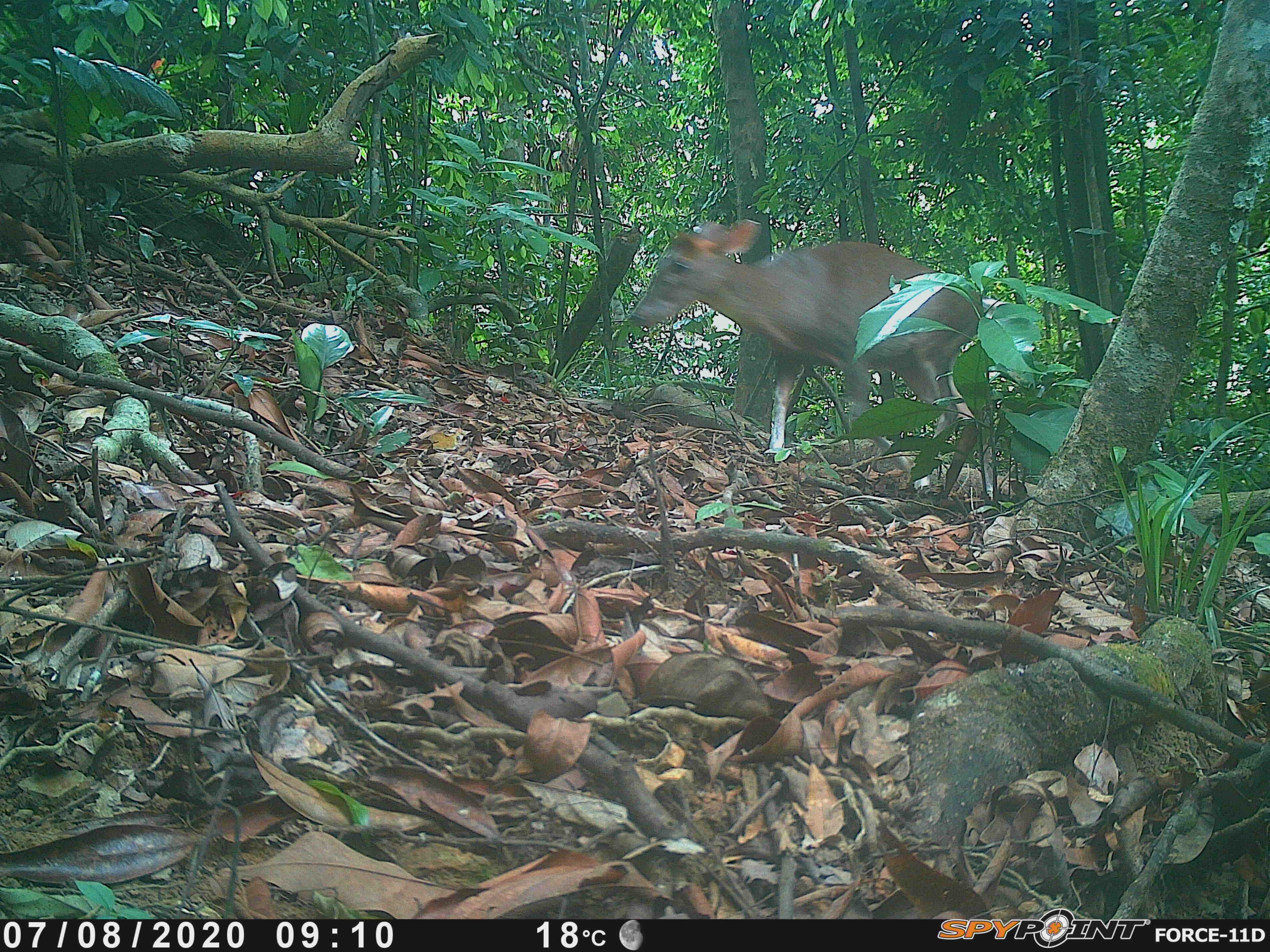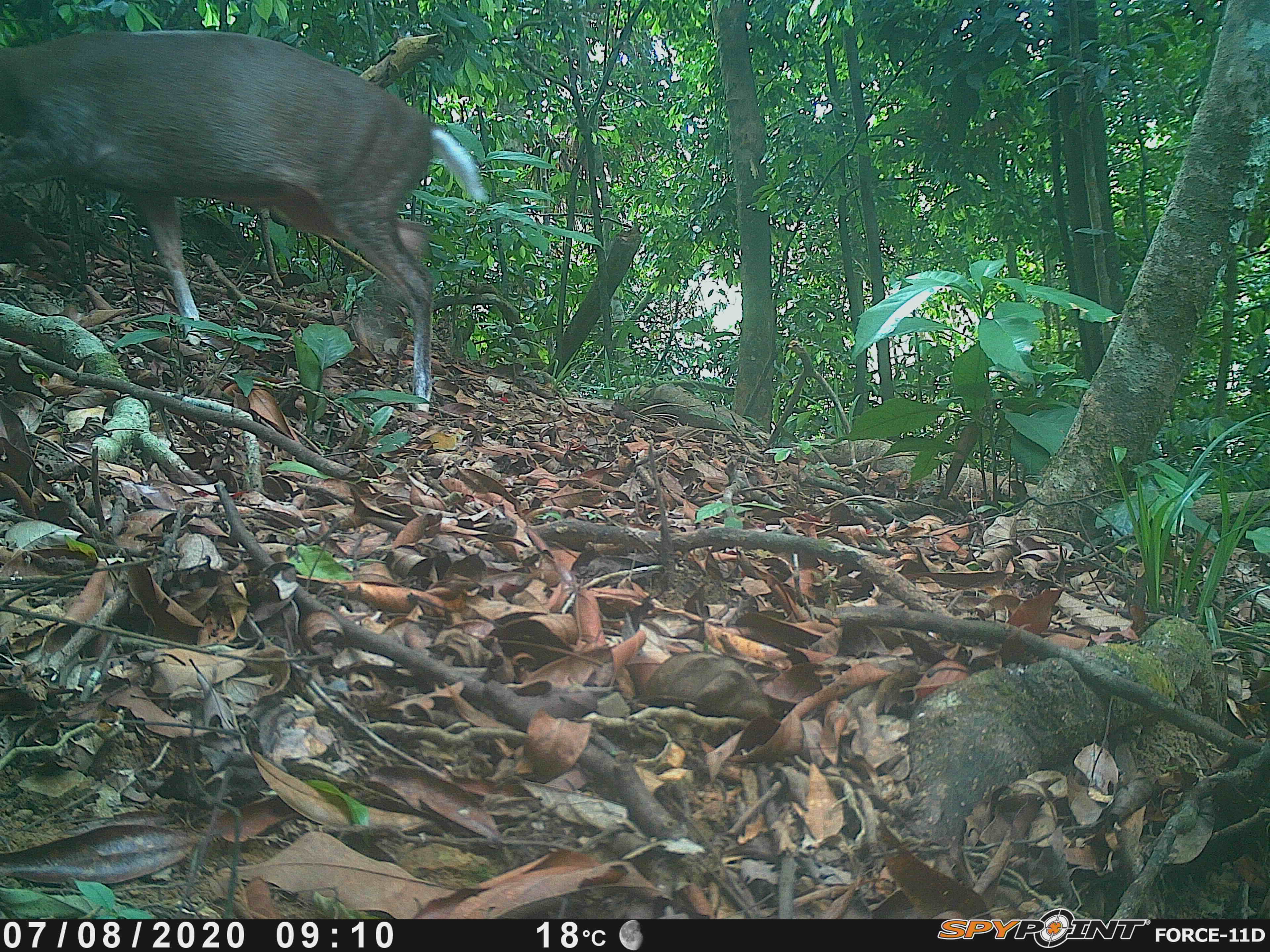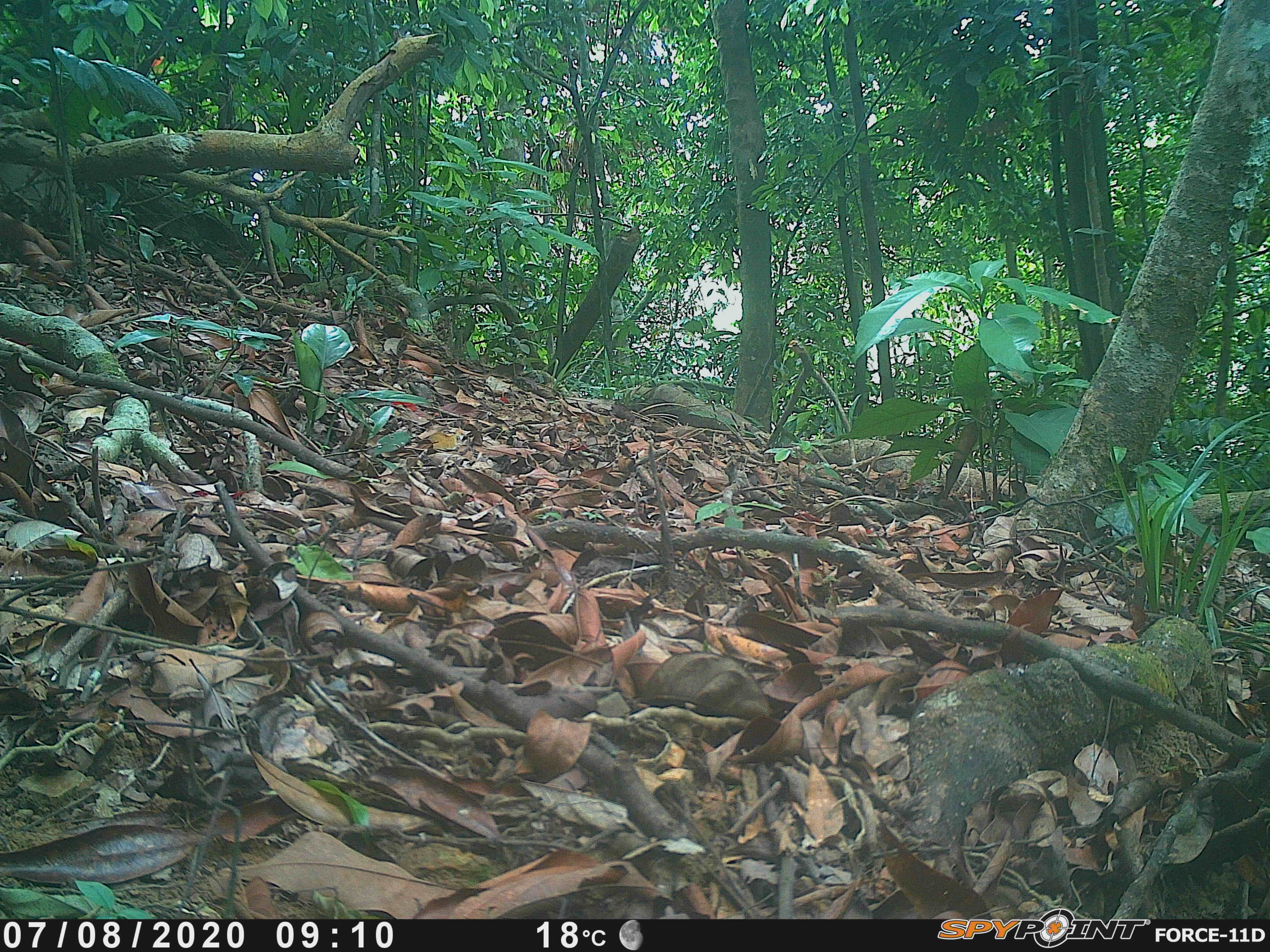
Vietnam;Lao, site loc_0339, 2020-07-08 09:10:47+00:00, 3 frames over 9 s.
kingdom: Animalia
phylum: Chordata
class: Mammalia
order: Artiodactyla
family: Cervidae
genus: Muntiacus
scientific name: Muntiacus rooseveltorum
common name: roosevelt's muntjac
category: roosevelts muntjac group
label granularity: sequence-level